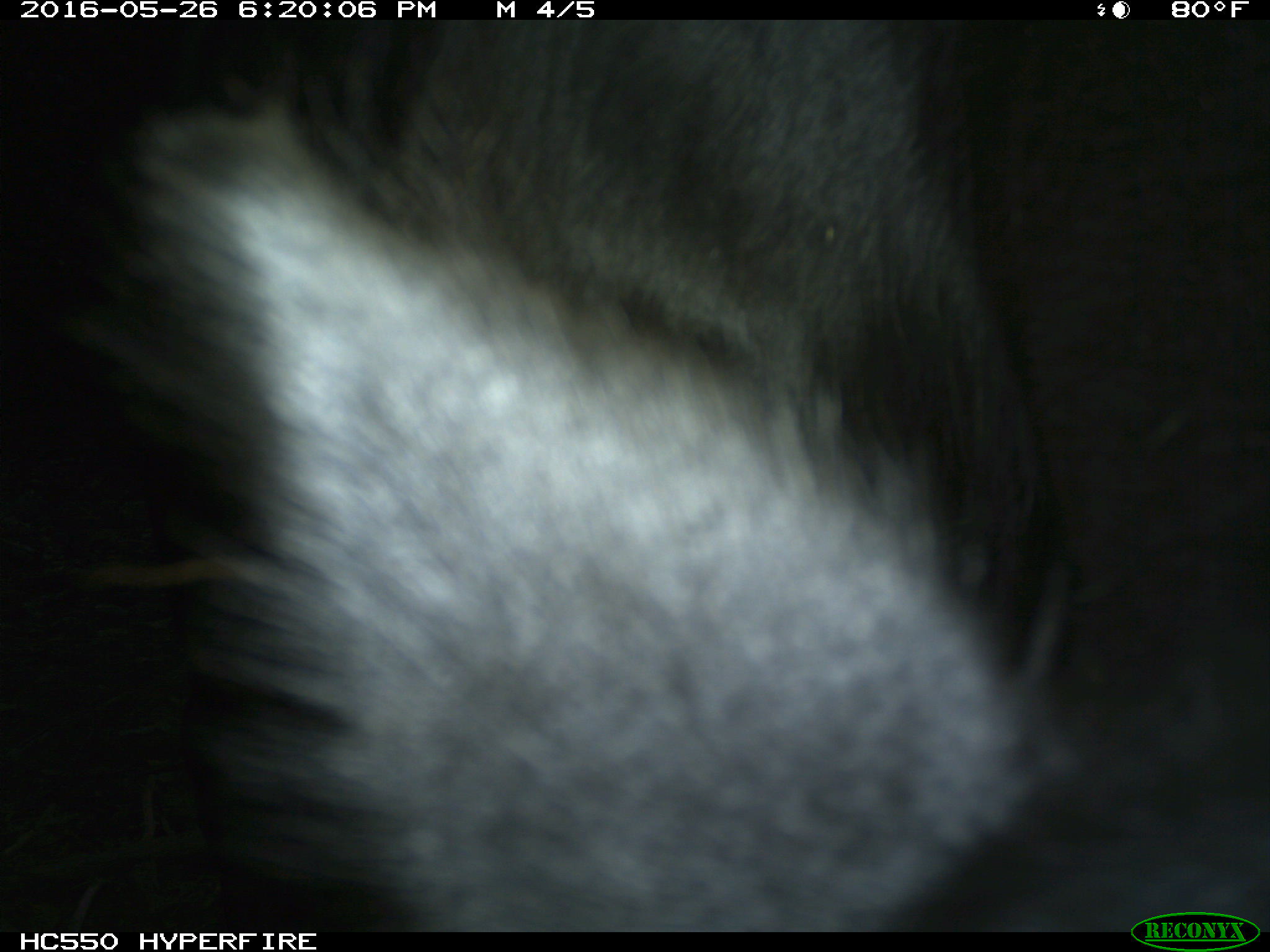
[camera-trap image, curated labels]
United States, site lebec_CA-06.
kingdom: Animalia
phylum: Chordata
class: Mammalia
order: Artiodactyla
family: Bovidae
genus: Bos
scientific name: Bos taurus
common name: domestic cow